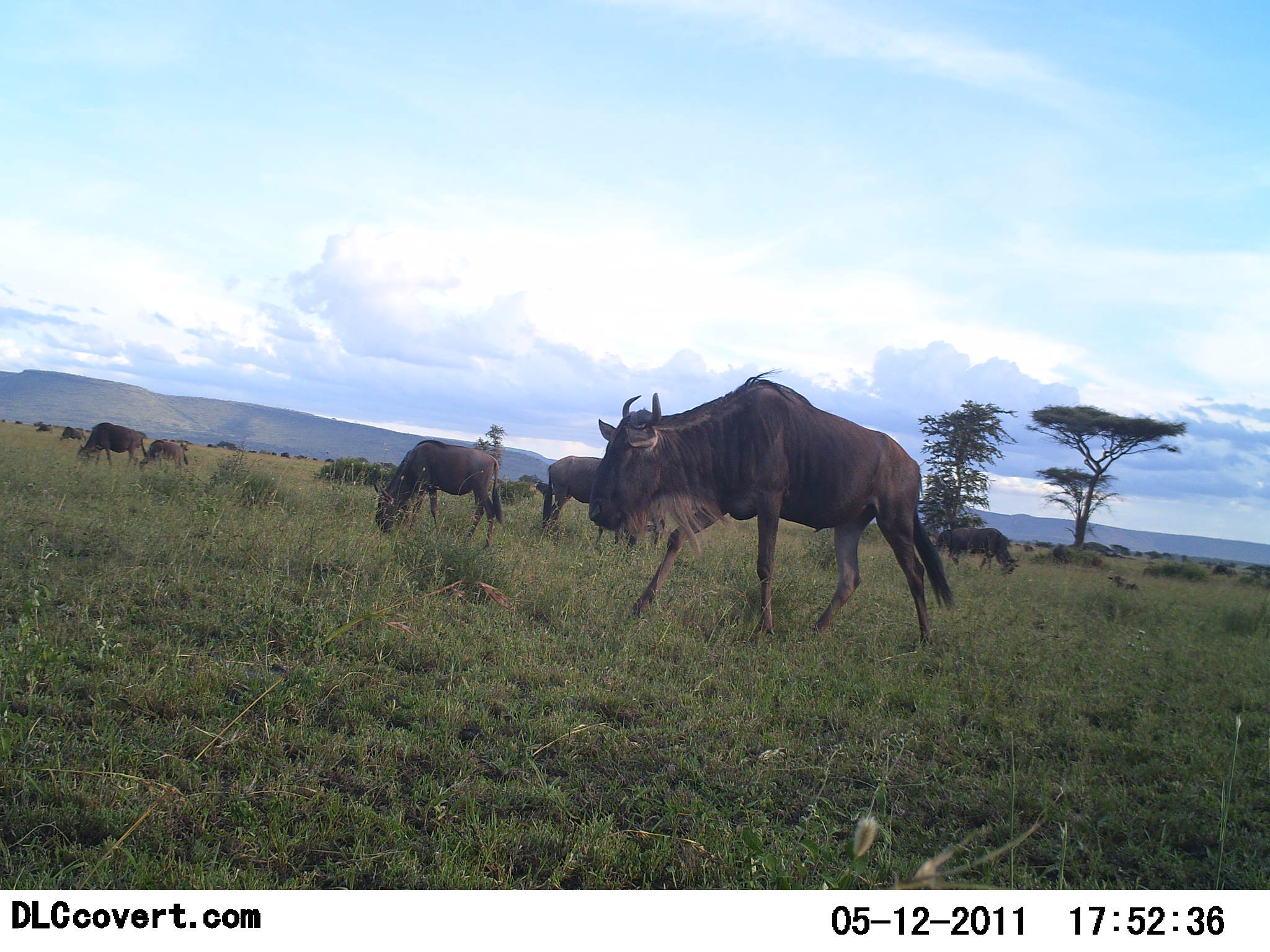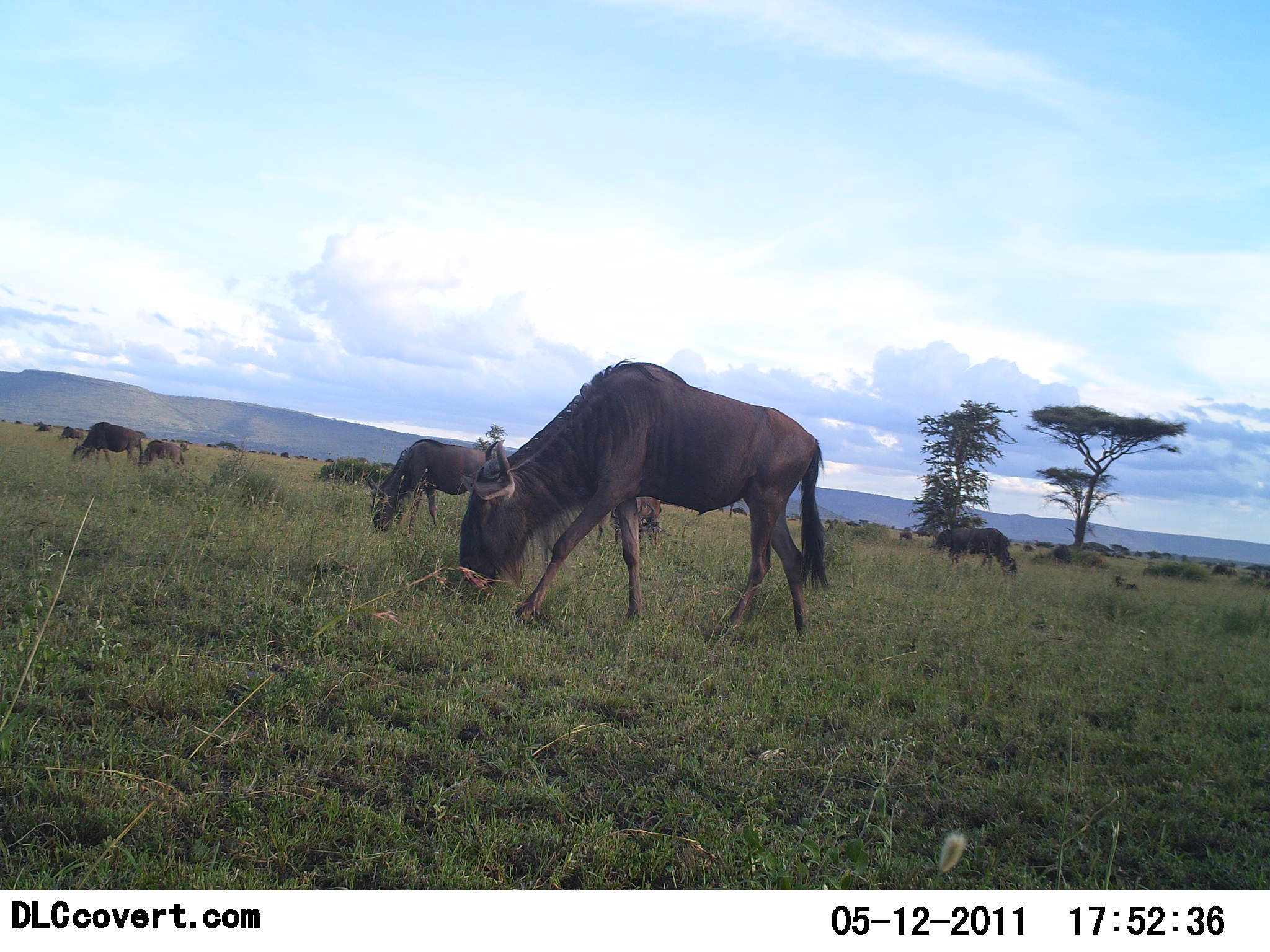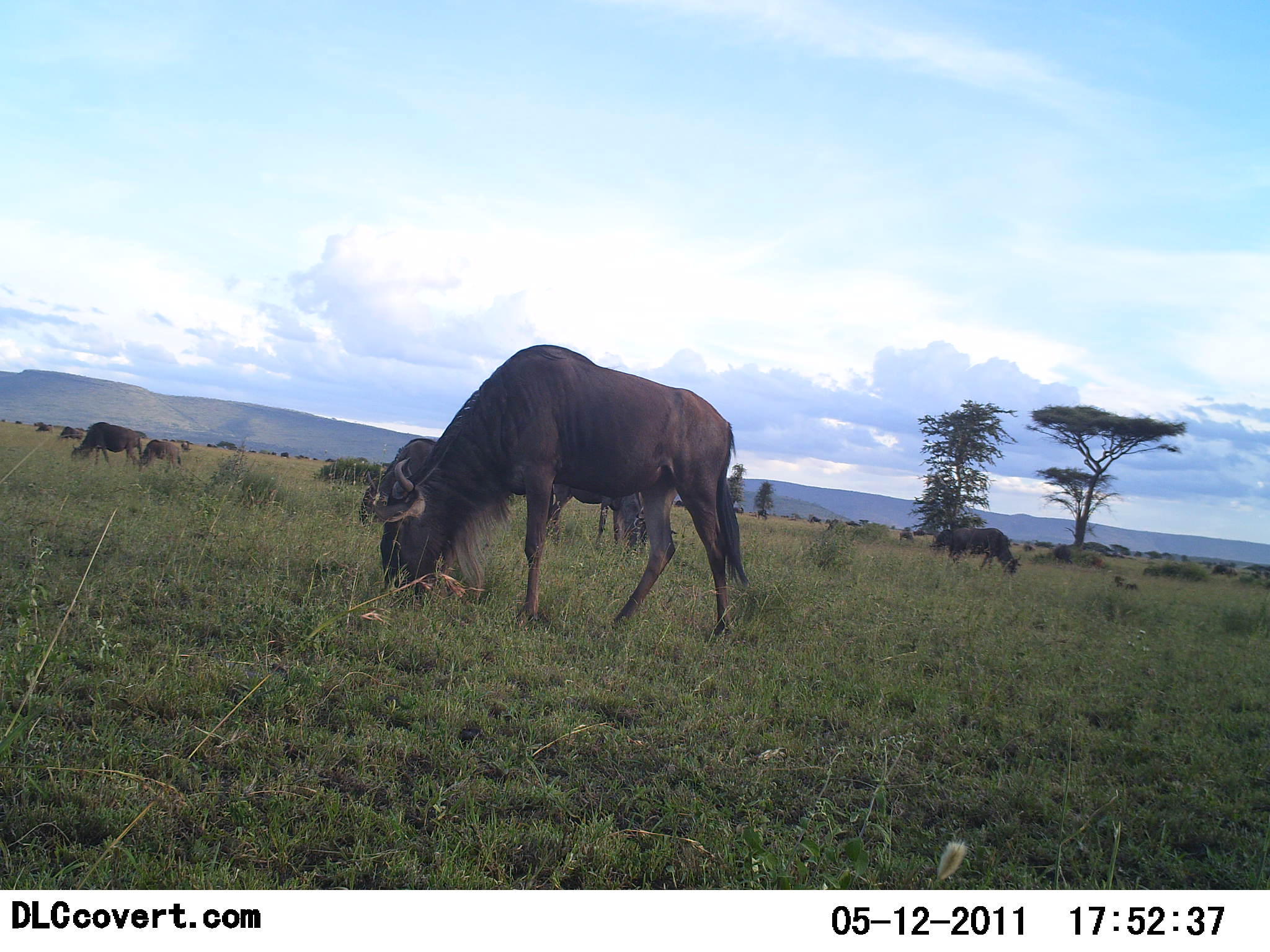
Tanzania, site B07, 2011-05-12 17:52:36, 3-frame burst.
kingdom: Animalia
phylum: Chordata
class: Mammalia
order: Artiodactyla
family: Bovidae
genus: Connochaetes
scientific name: Connochaetes taurinus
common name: blue wildebeest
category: wildebeest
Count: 9.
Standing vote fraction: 9%.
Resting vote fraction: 18%.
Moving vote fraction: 36%.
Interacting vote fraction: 0%.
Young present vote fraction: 9%.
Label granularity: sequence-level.